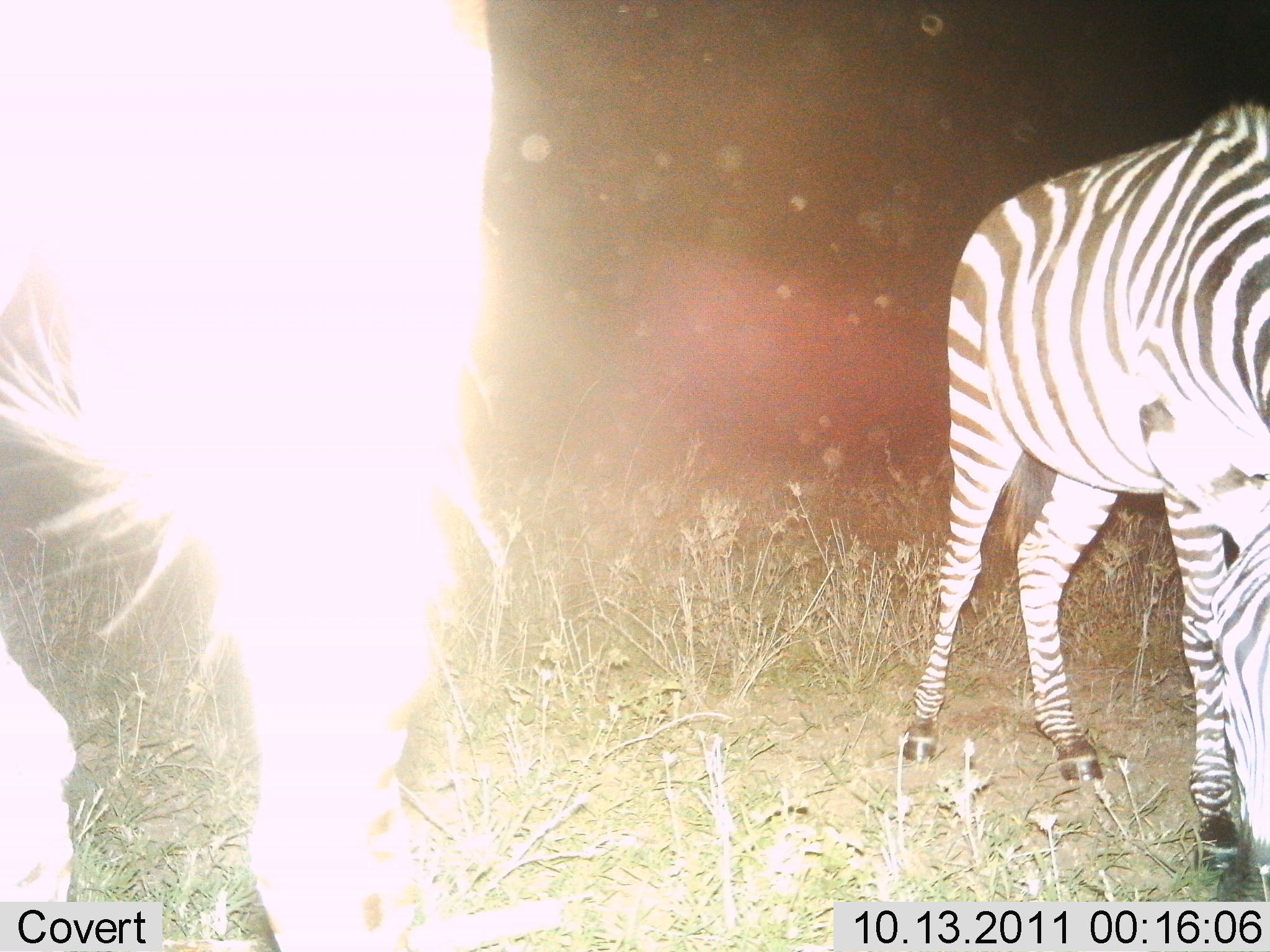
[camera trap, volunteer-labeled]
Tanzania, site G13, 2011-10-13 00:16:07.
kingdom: Animalia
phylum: Chordata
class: Mammalia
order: Perissodactyla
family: Equidae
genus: Equus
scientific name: Equus quagga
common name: plains zebra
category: zebra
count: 2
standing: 71%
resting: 0%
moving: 0%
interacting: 0%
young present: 0%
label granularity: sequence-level